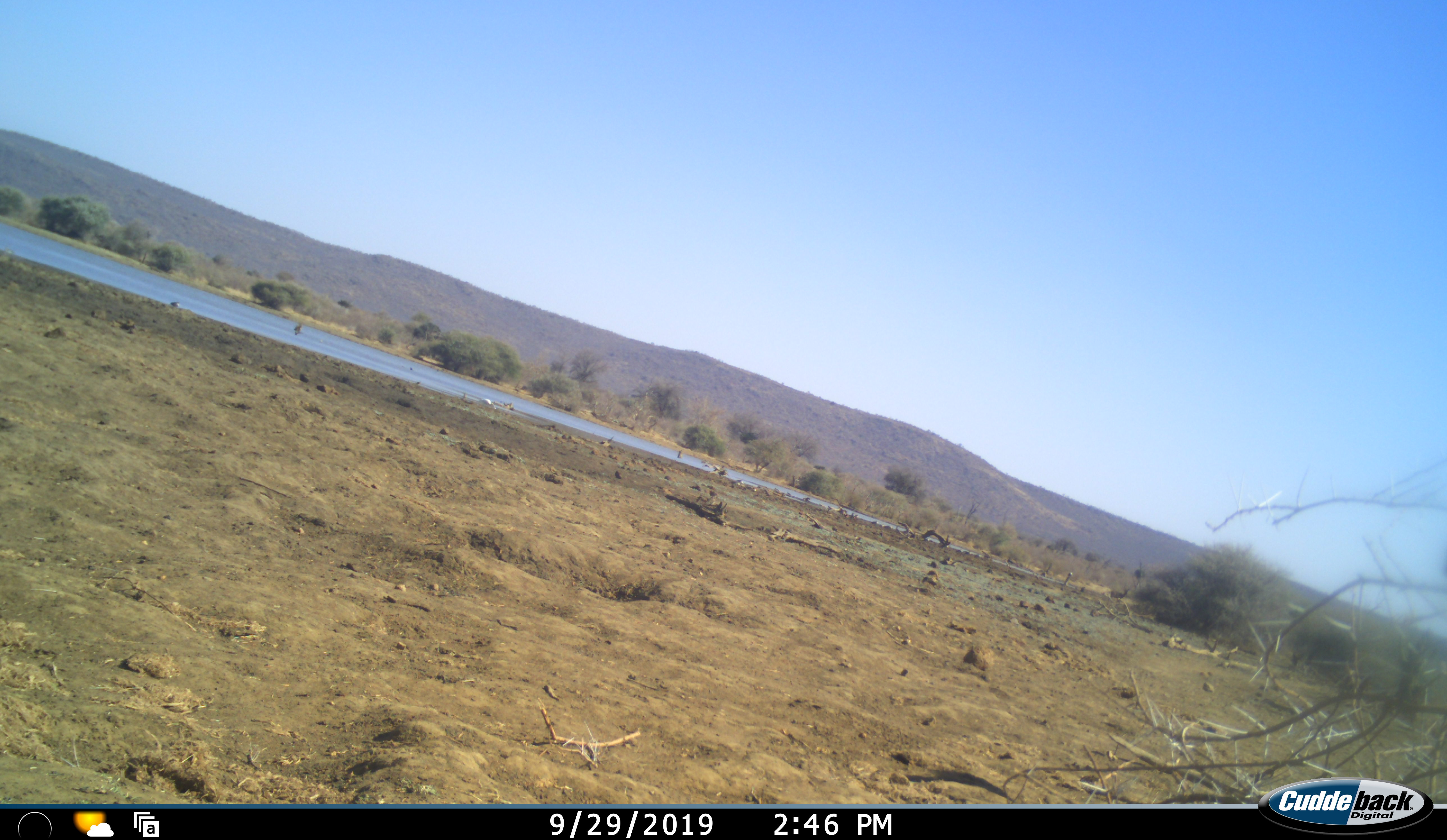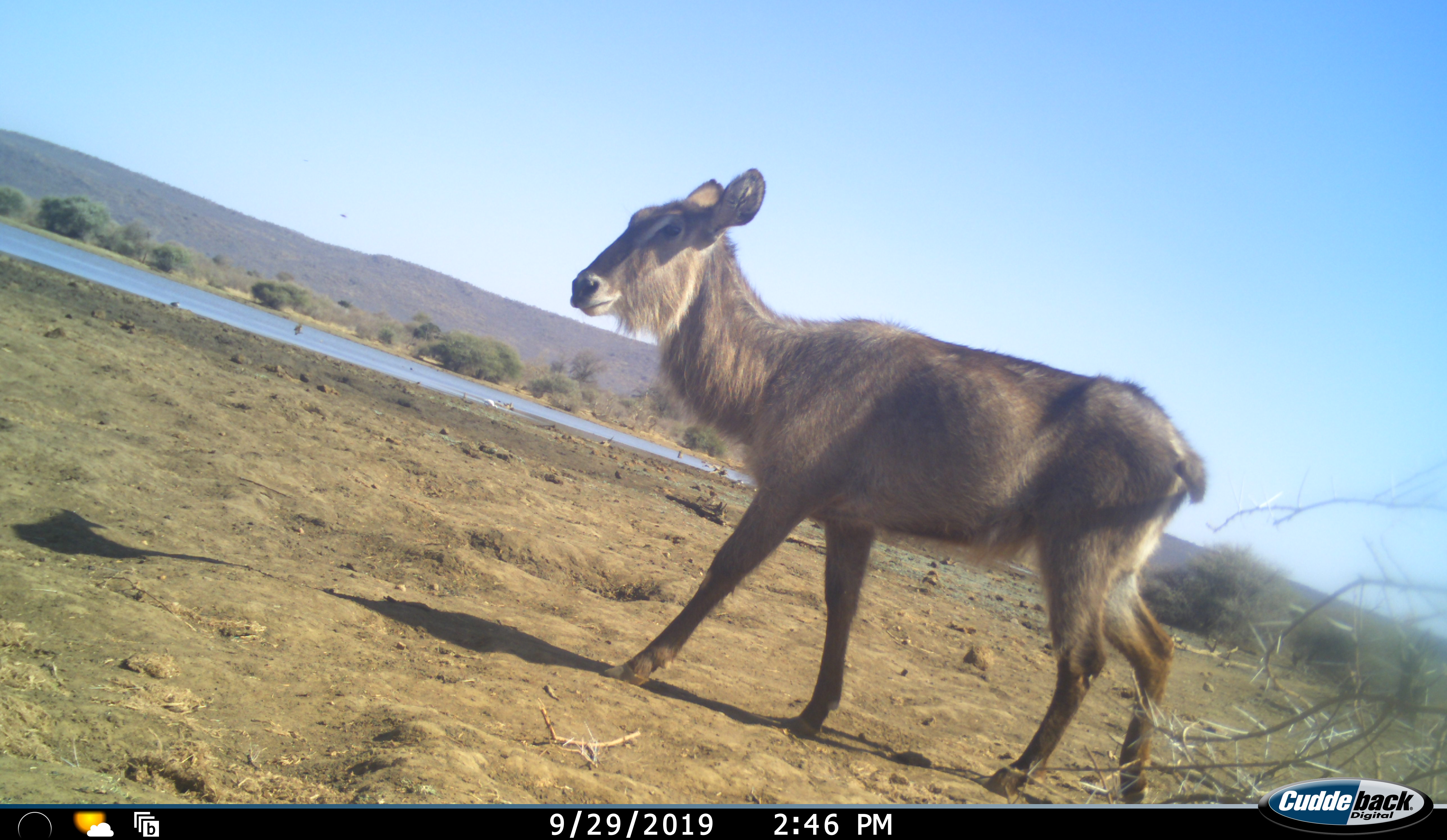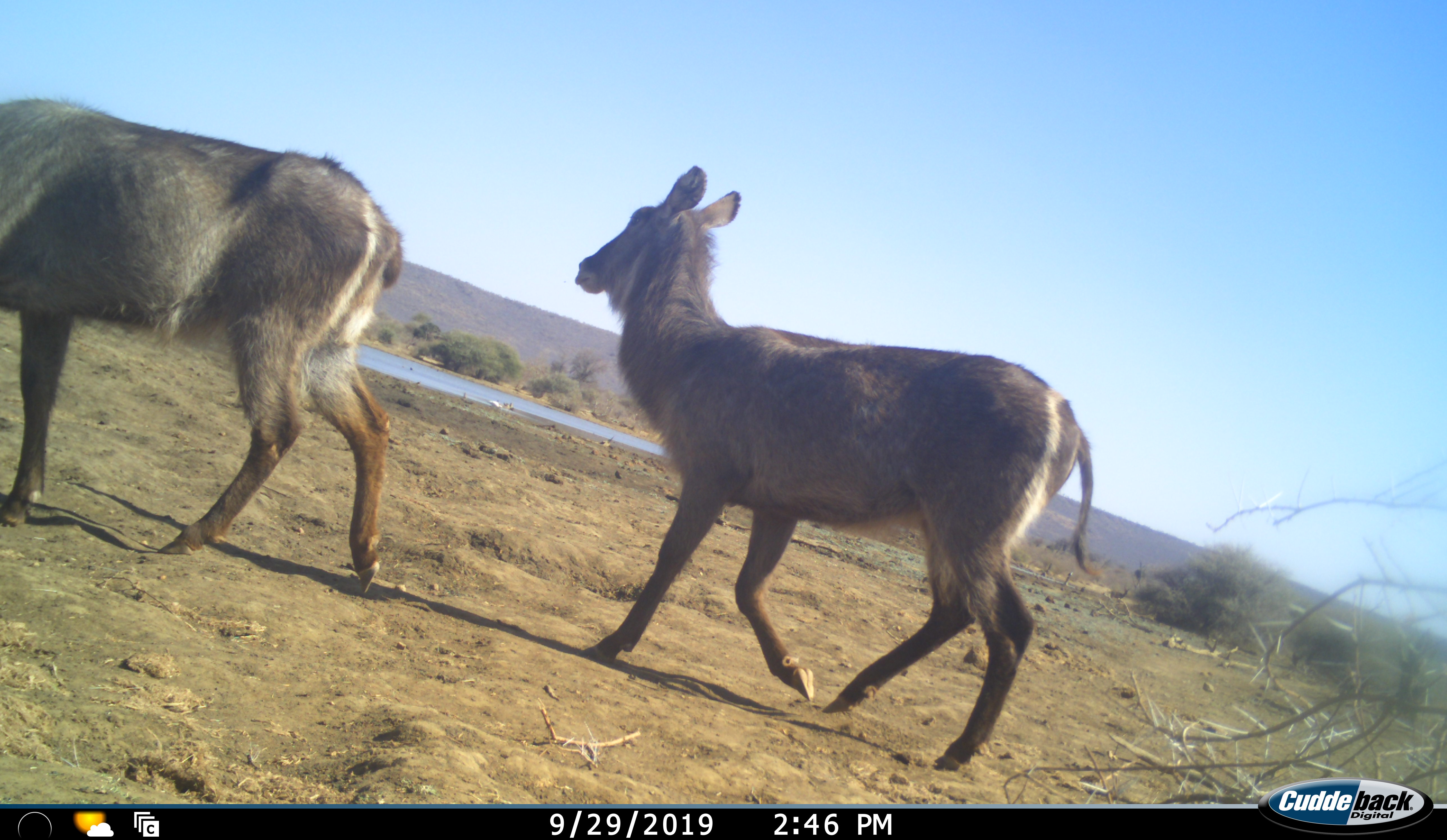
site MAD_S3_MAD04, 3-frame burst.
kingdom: Animalia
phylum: Chordata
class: Mammalia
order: Artiodactyla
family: Bovidae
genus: Kobus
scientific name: Kobus ellipsiprymnus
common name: waterbuck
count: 2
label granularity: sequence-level